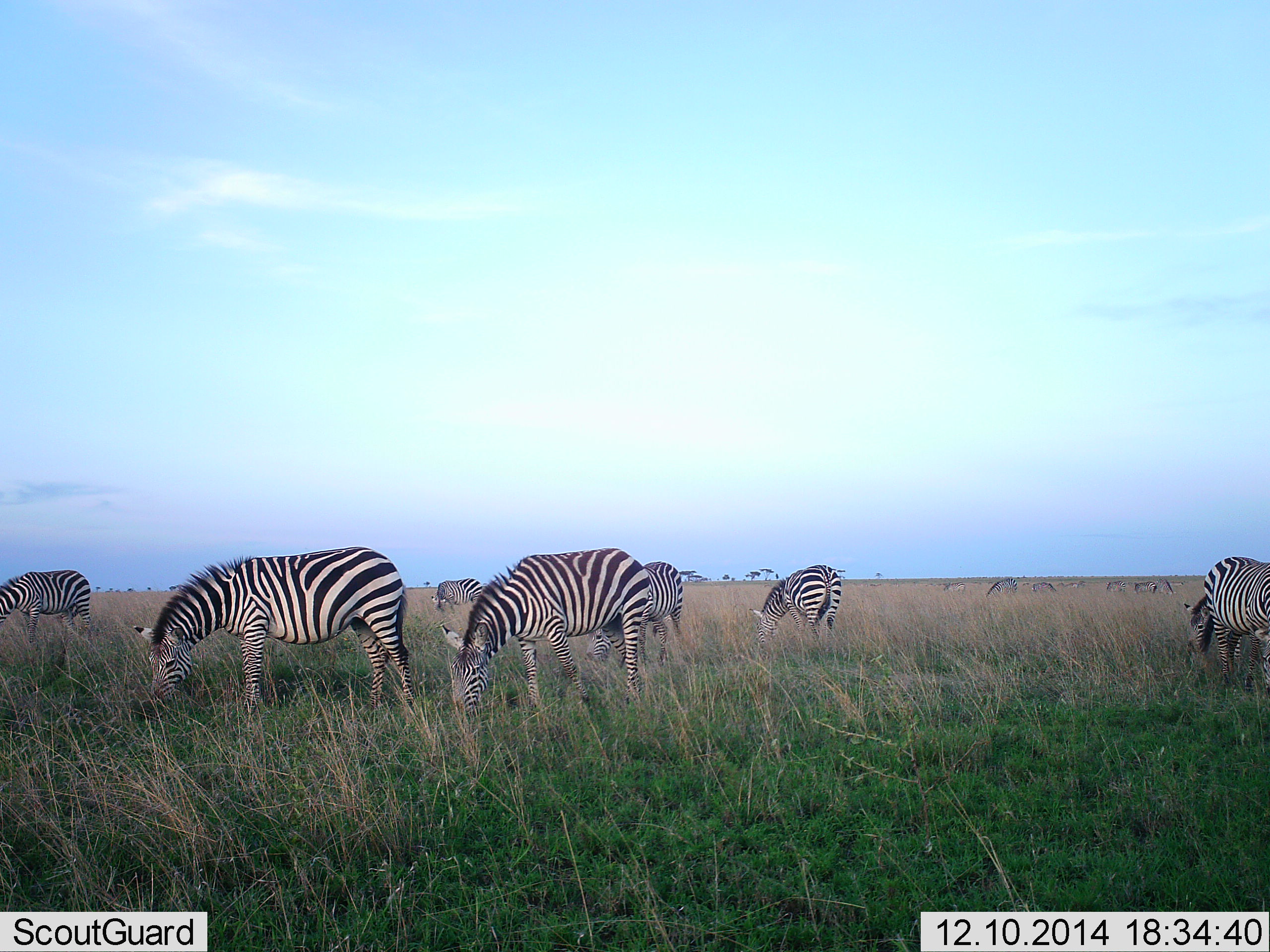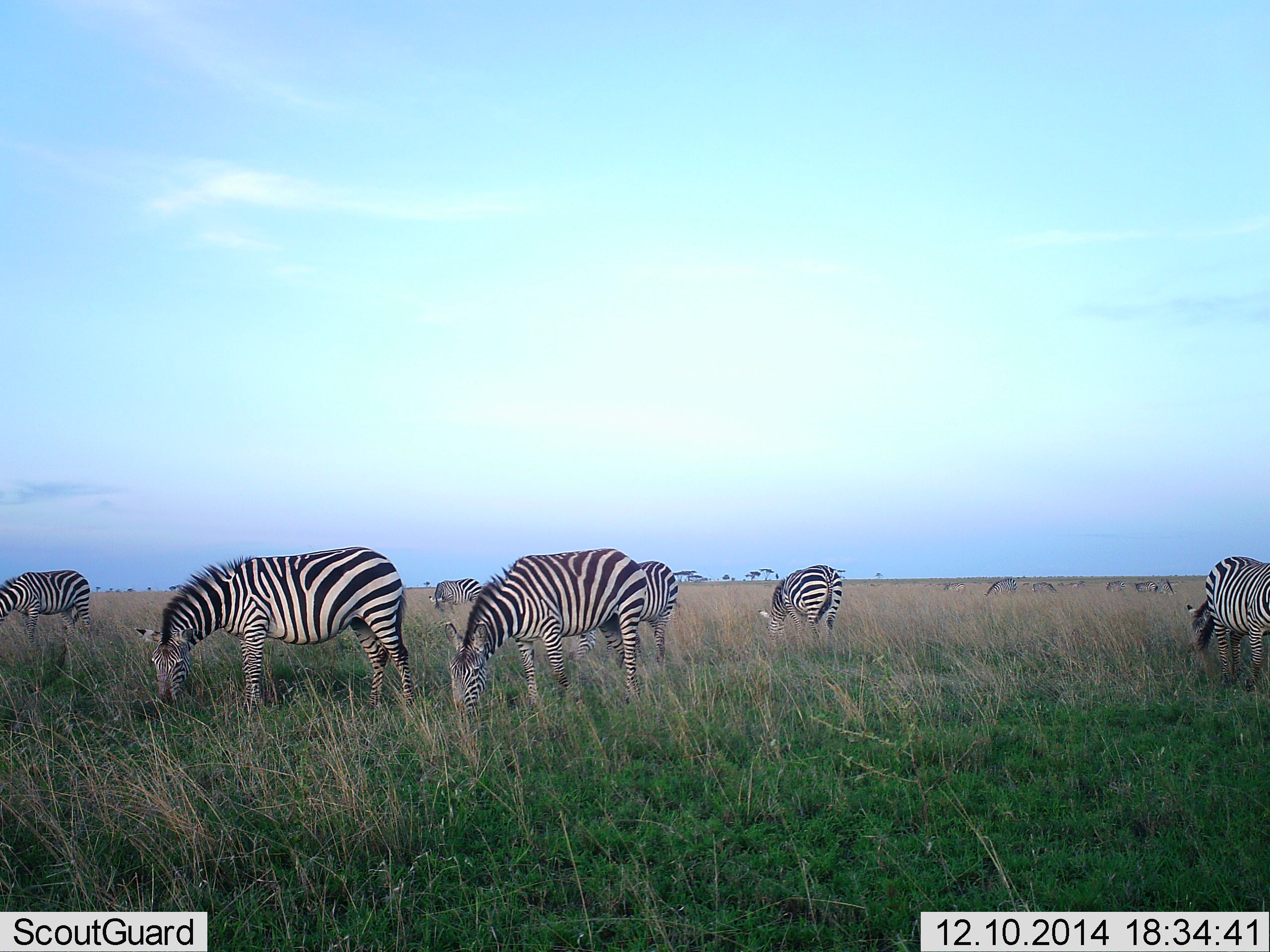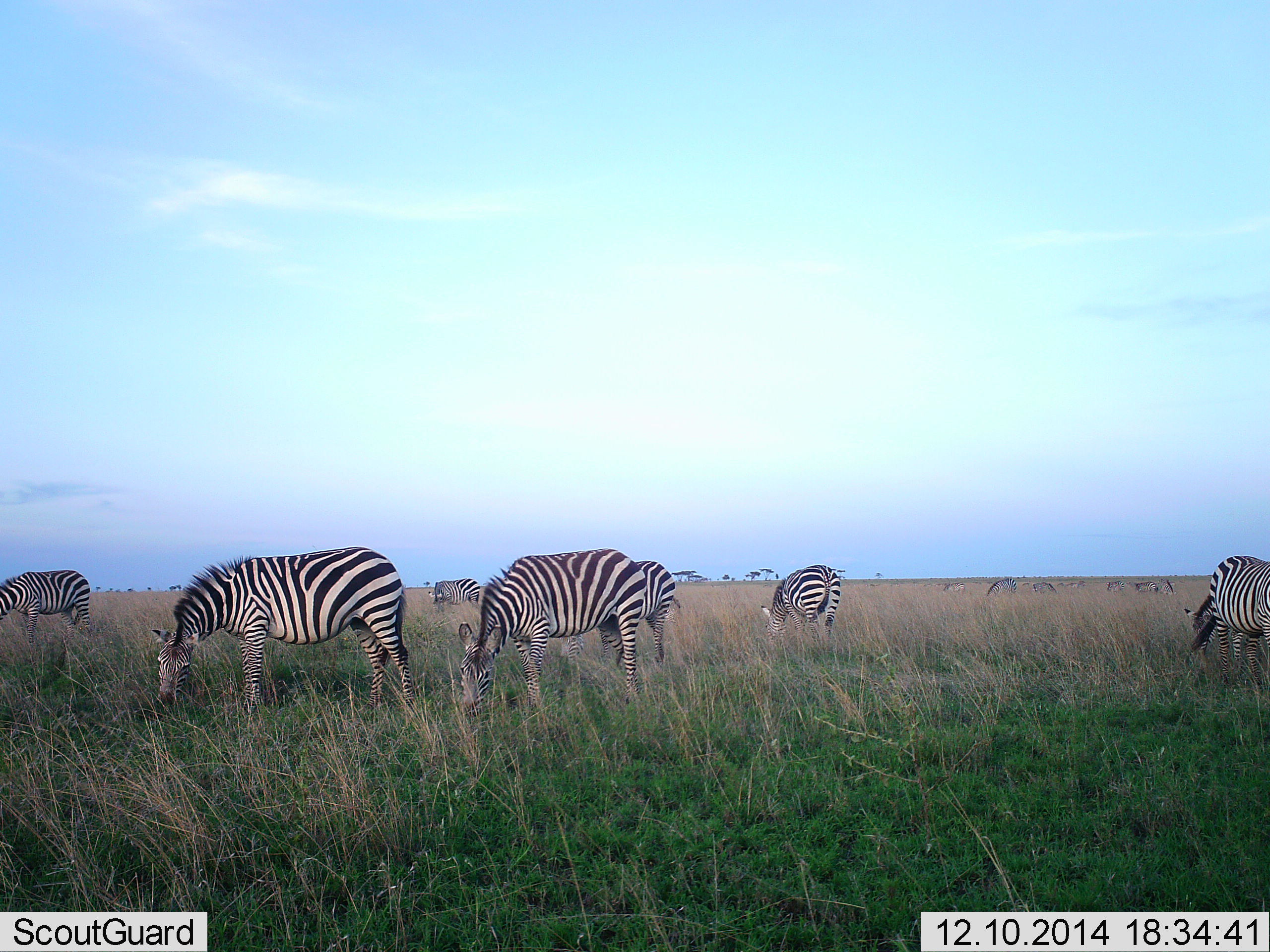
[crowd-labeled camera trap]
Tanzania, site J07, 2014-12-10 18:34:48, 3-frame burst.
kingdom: Animalia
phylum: Chordata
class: Mammalia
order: Perissodactyla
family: Equidae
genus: Equus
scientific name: Equus quagga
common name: plains zebra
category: zebra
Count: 8.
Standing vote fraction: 30%.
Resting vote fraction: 0%.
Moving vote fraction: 20%.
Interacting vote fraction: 10%.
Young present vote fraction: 0%.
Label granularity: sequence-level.